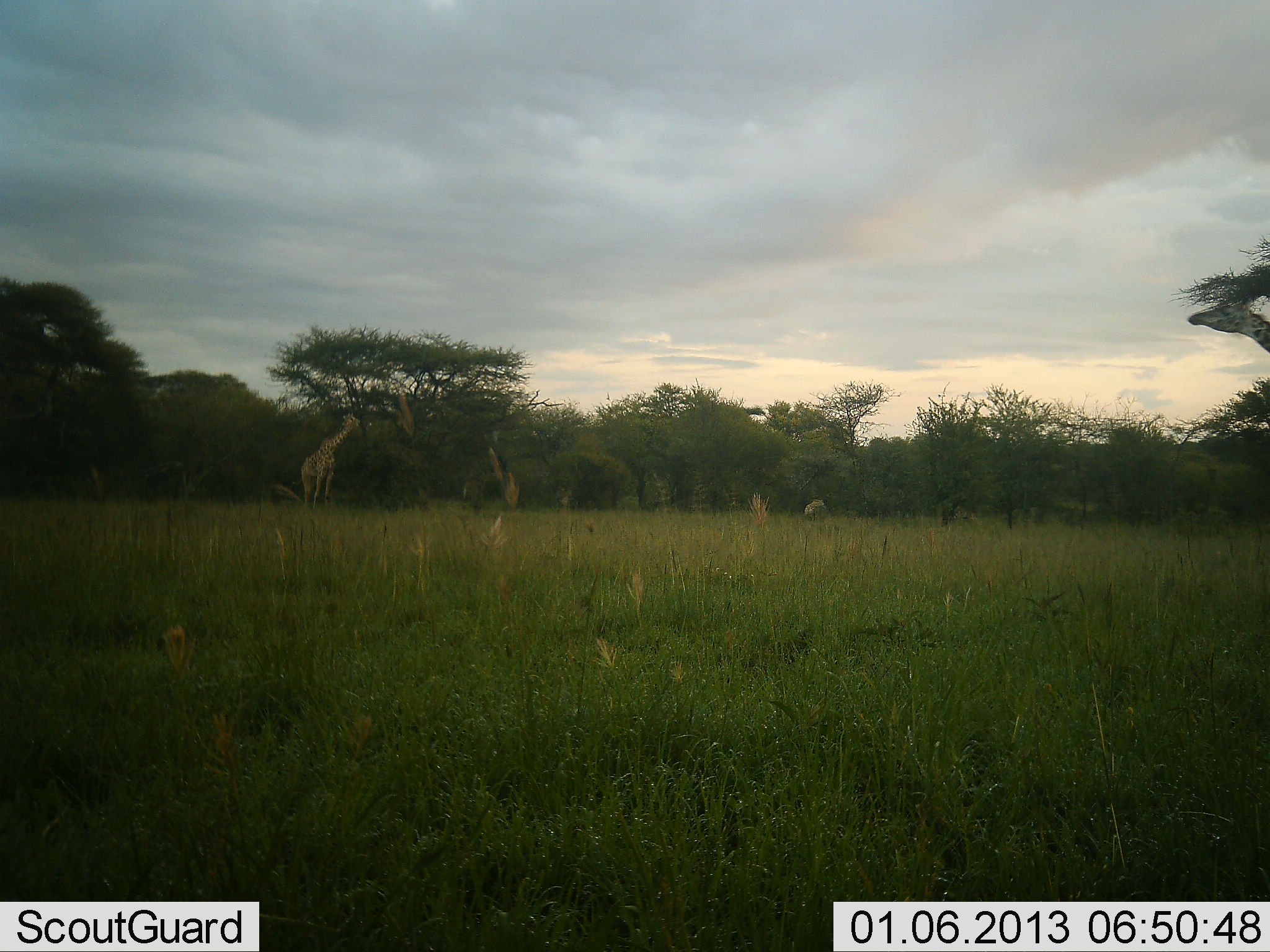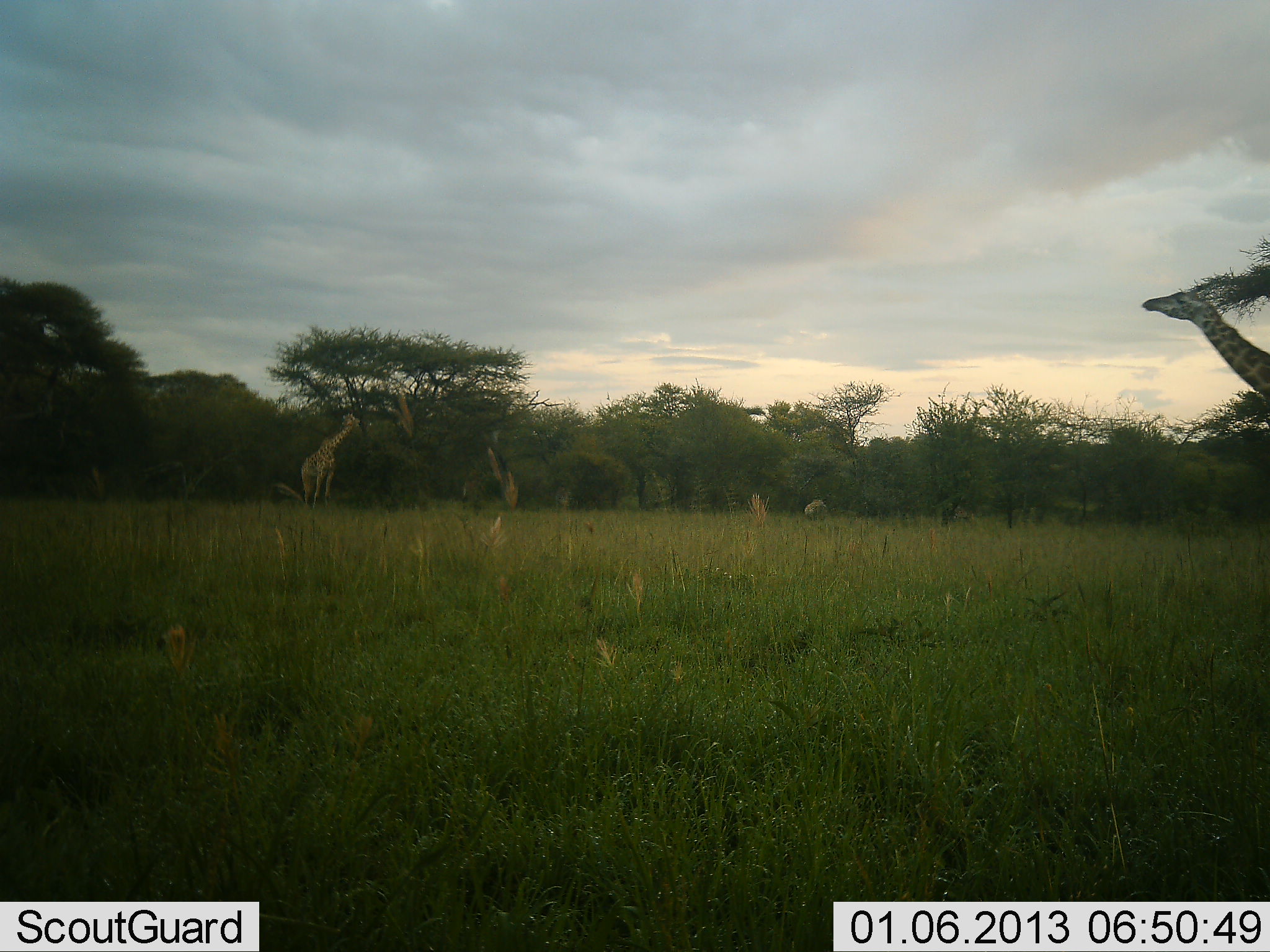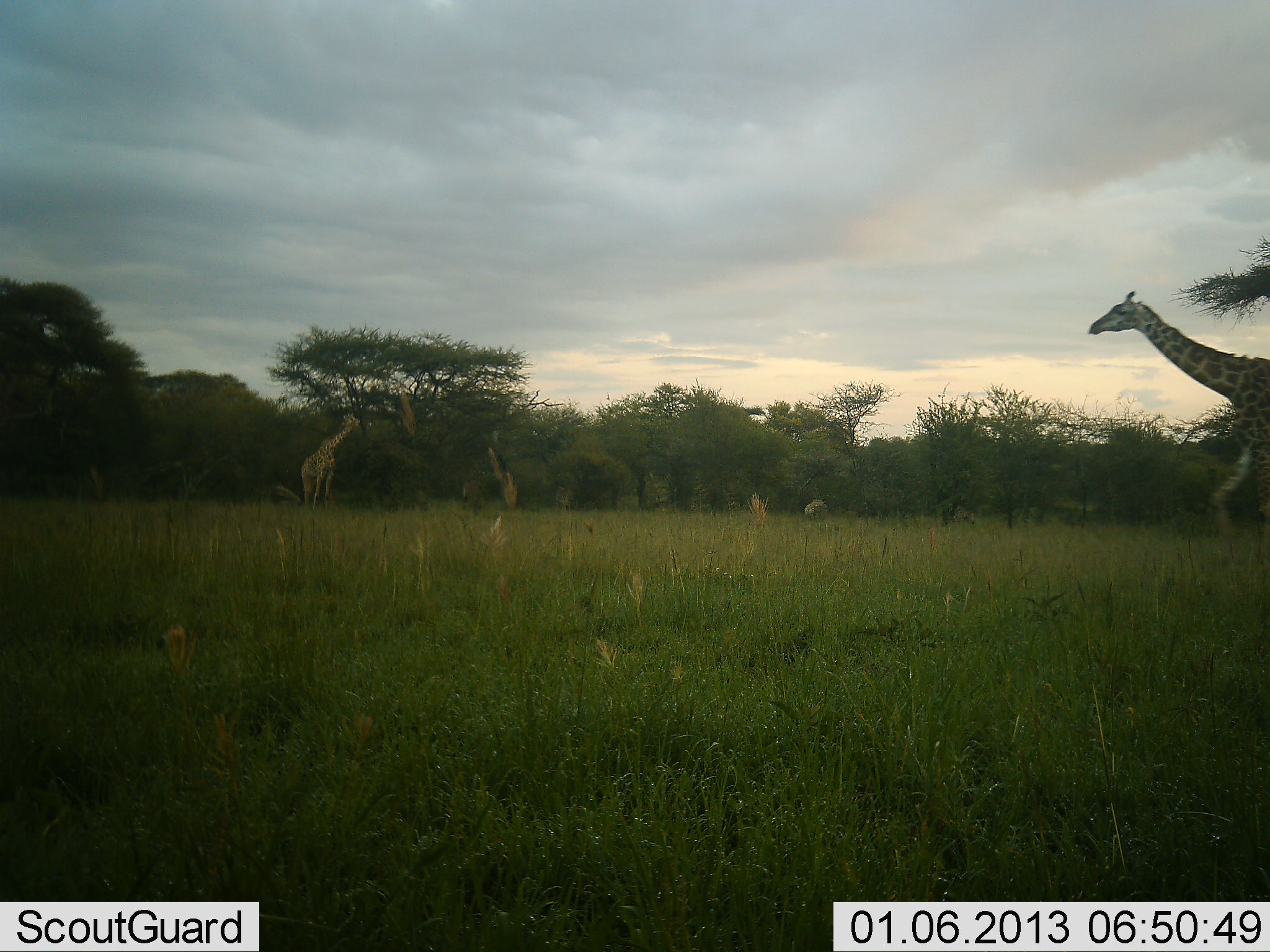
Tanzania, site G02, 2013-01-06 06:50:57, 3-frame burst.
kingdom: Animalia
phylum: Chordata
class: Mammalia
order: Artiodactyla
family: Giraffidae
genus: Giraffa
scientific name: Giraffa camelopardalis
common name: giraffe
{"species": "giraffe (Giraffa camelopardalis)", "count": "2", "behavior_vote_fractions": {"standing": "46%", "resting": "0%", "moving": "75%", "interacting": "4%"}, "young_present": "0%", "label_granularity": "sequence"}